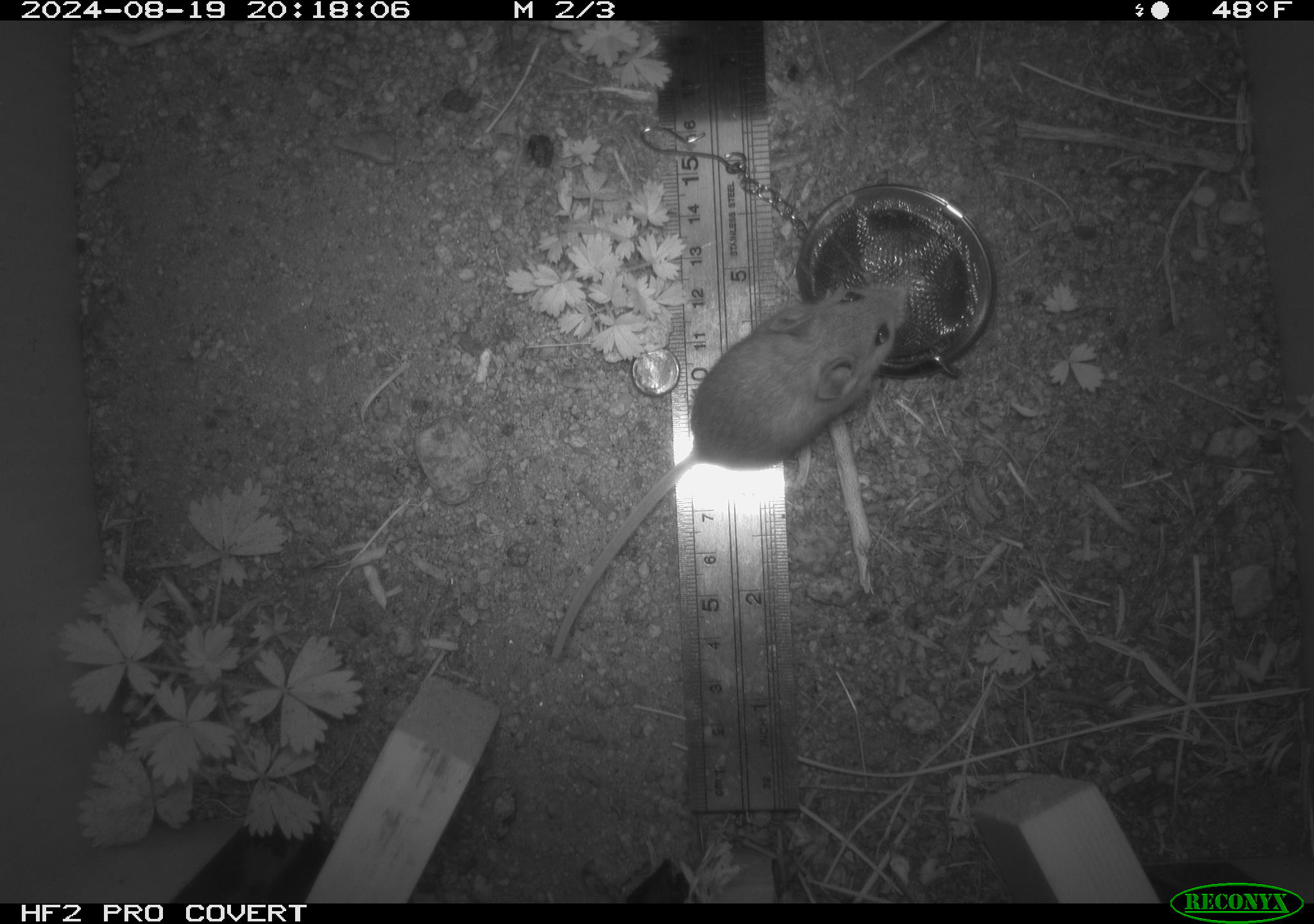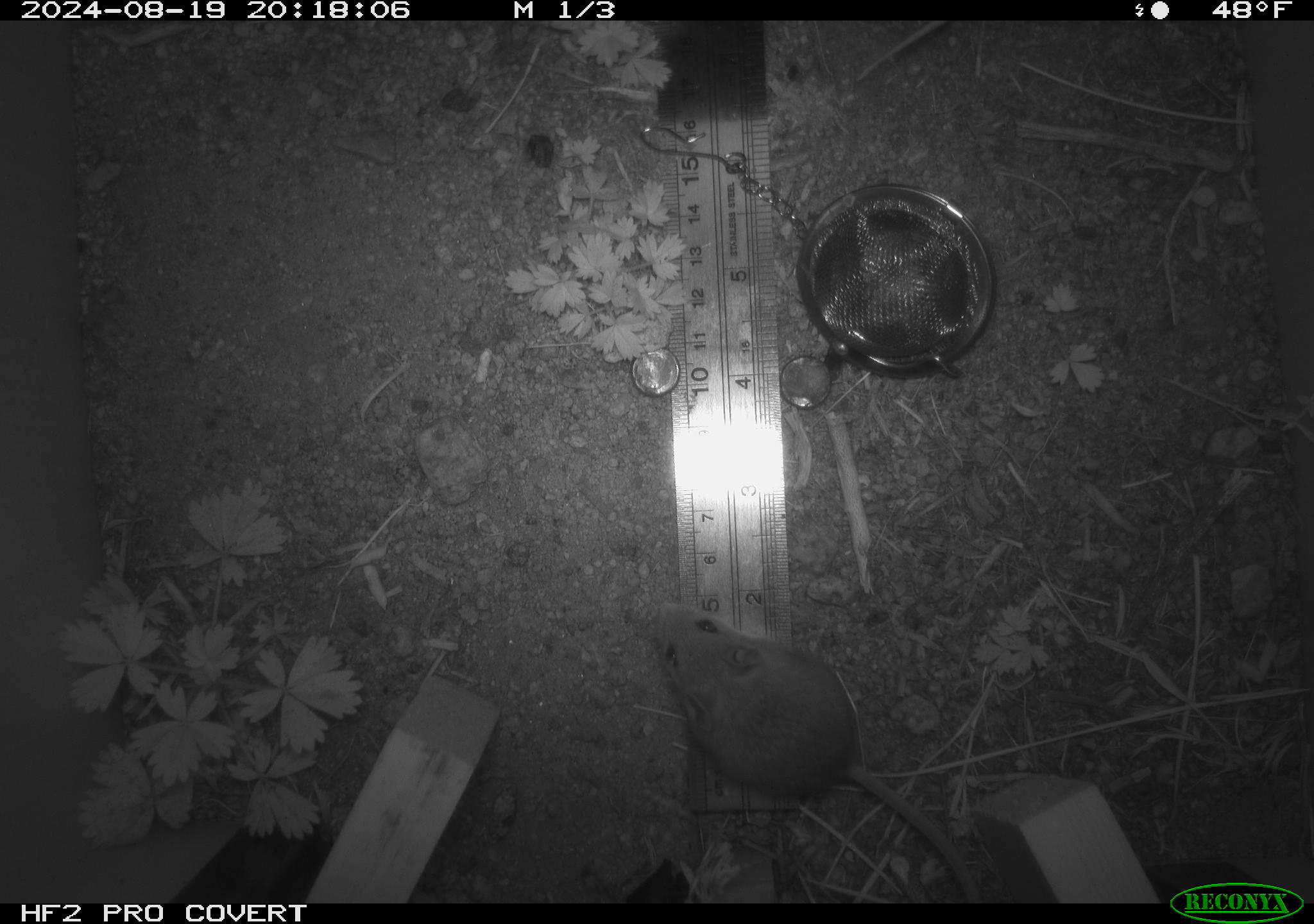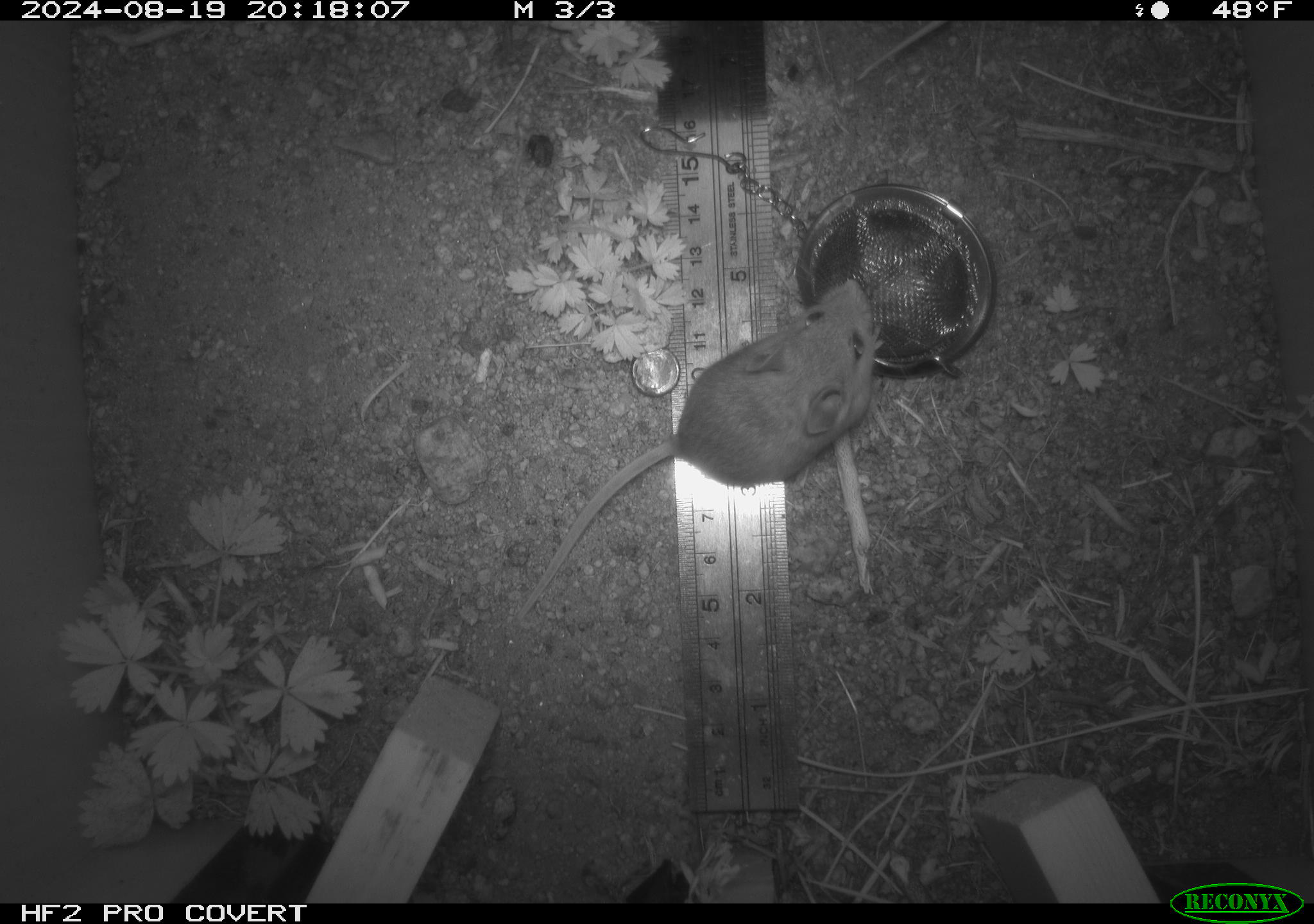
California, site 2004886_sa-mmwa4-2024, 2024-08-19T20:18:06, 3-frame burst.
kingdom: Animalia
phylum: Chordata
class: Mammalia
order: Rodentia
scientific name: Rodentia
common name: mouse species